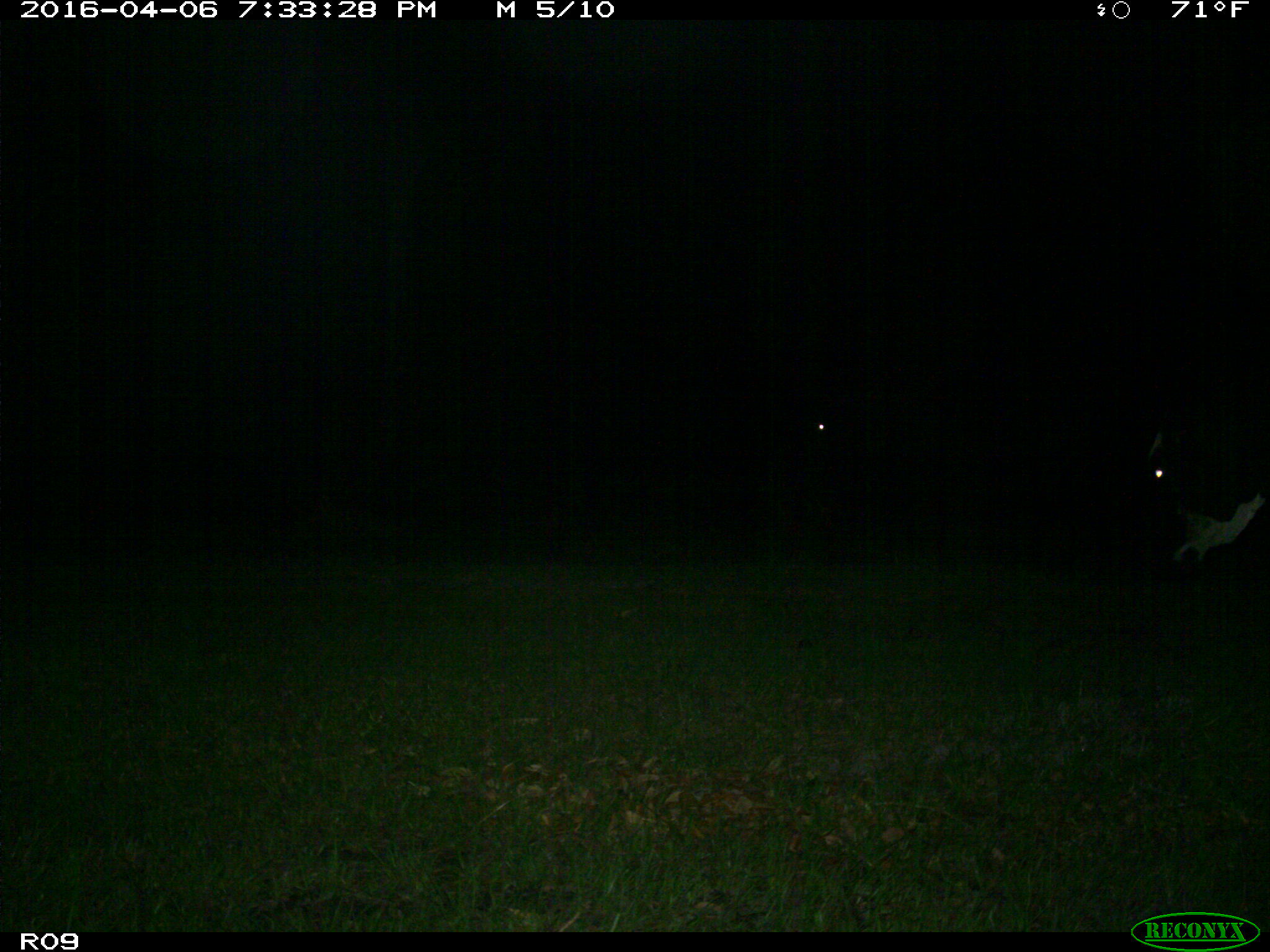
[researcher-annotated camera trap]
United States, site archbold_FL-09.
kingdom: Animalia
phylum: Chordata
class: Mammalia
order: Artiodactyla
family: Bovidae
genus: Bos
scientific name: Bos taurus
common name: domestic cow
Bos taurus (domestic cow).